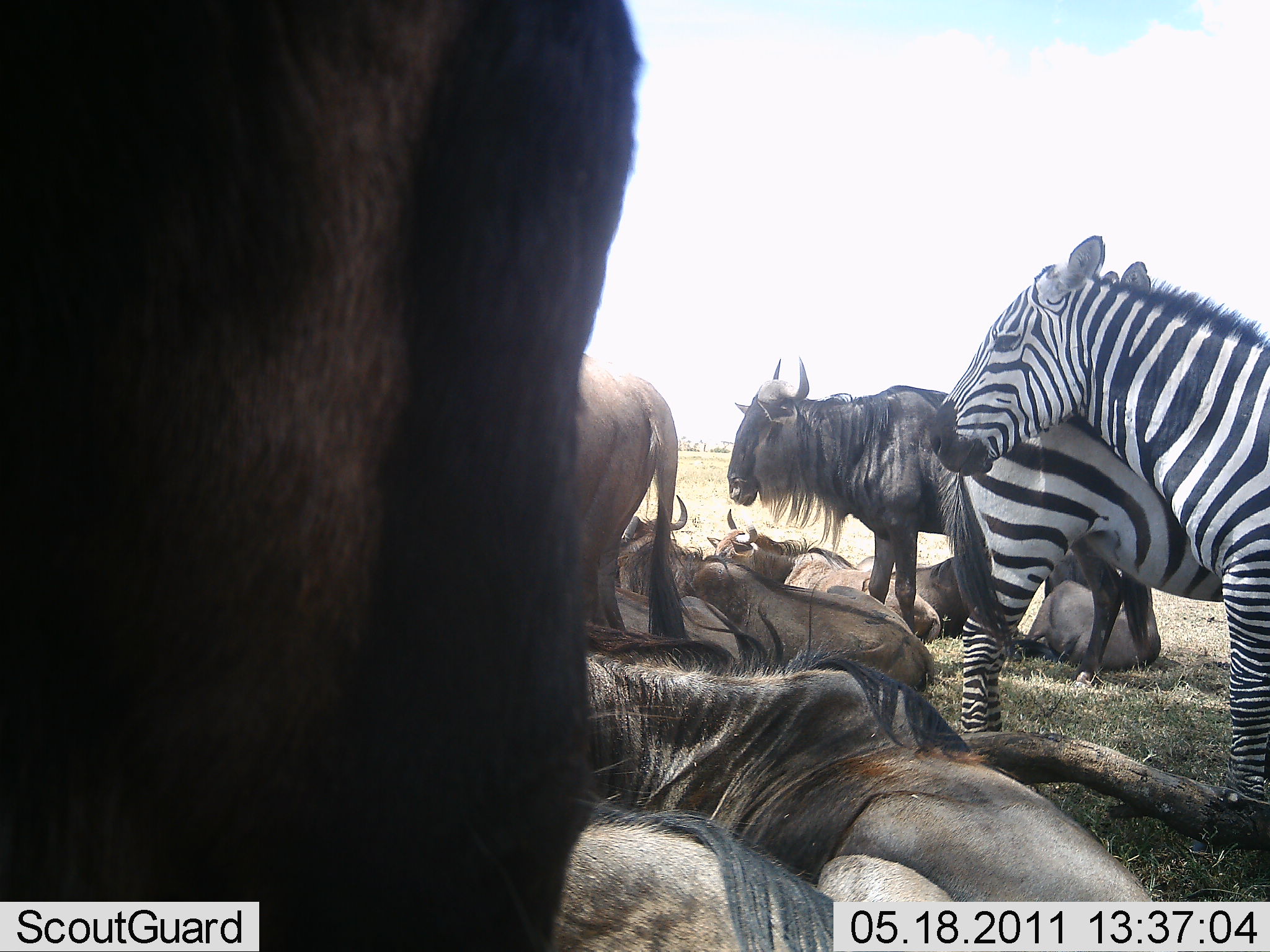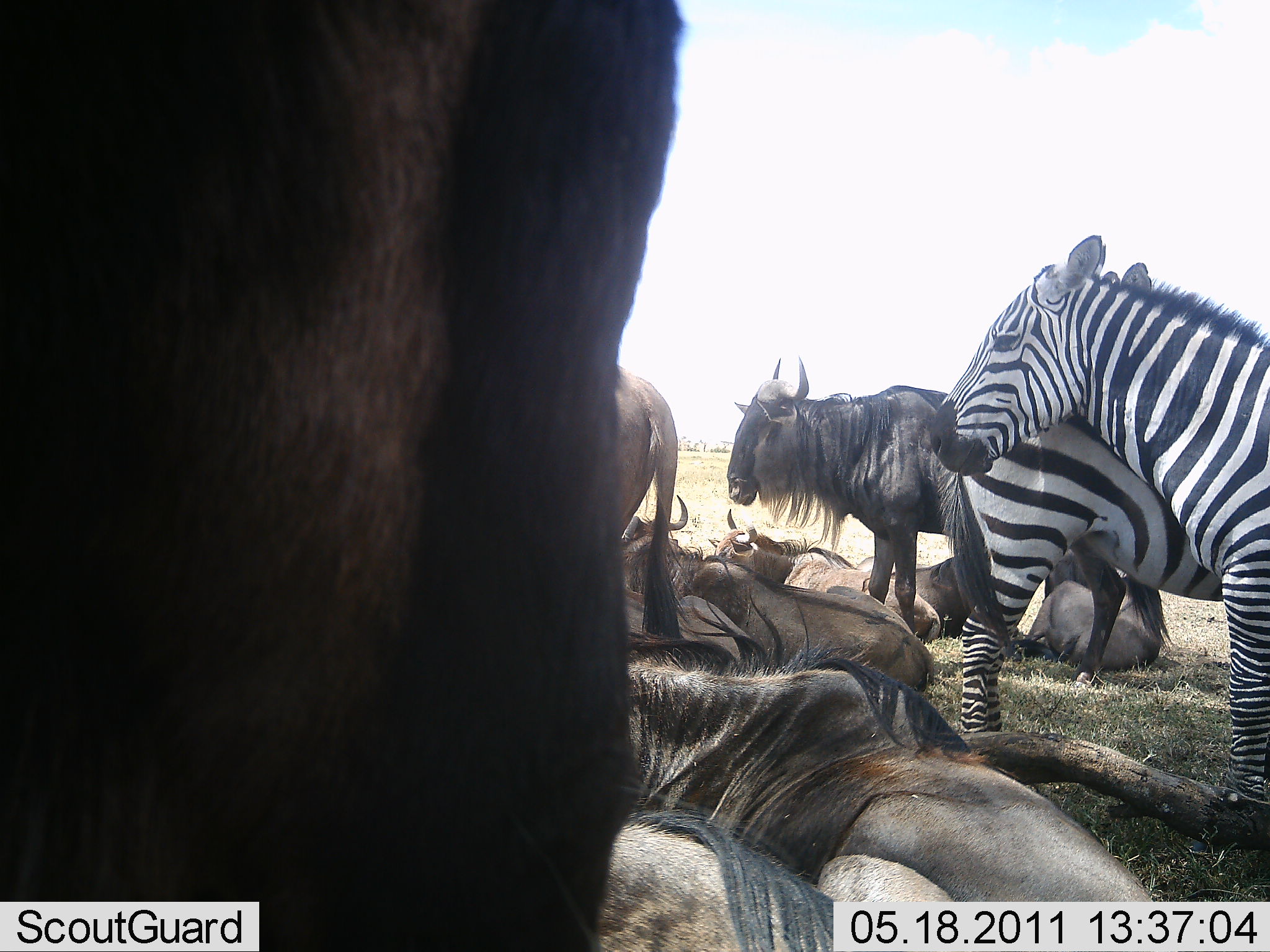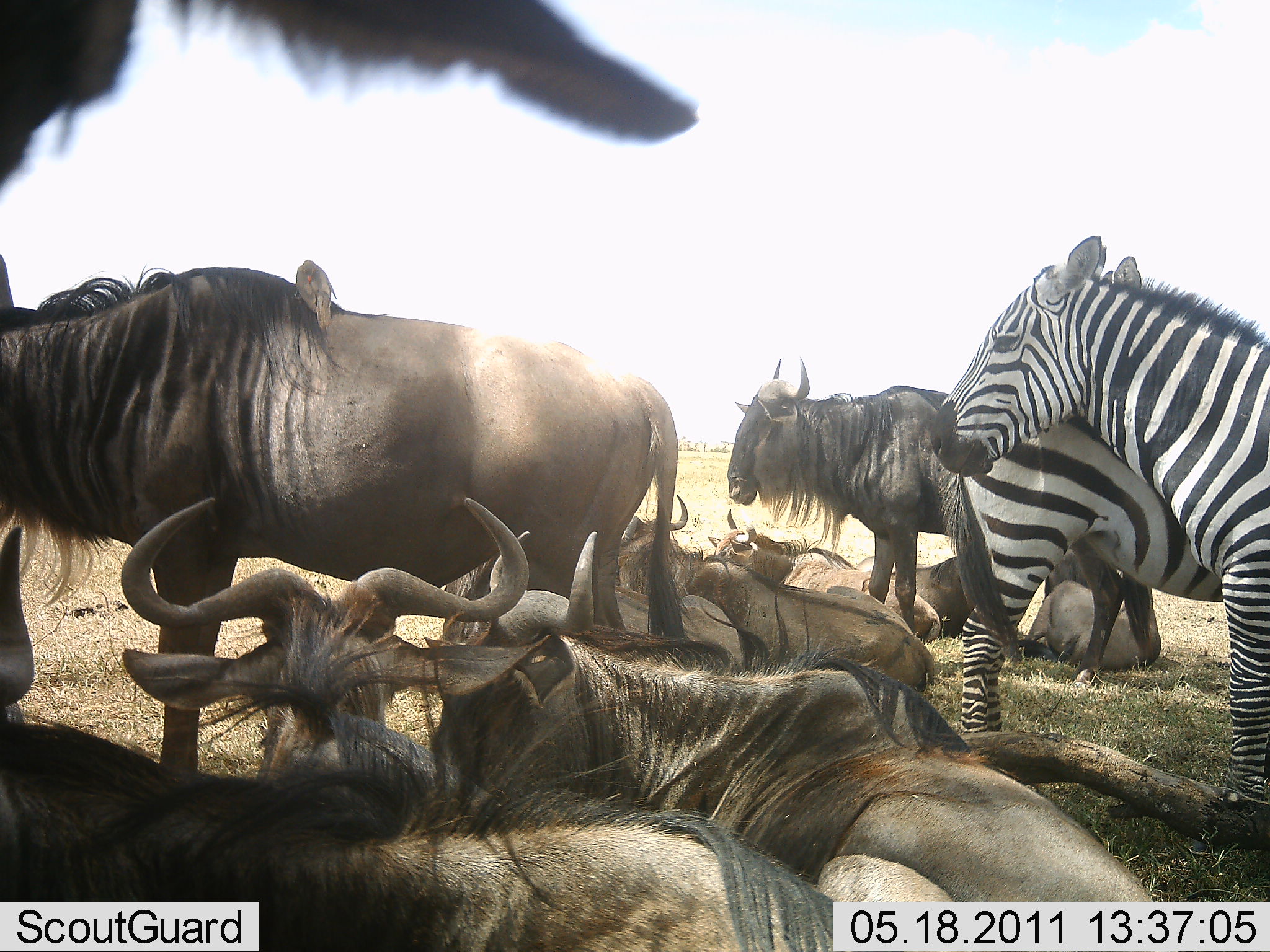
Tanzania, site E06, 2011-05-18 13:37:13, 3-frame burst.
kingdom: Animalia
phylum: Chordata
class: Mammalia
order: Artiodactyla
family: Bovidae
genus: Connochaetes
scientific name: Connochaetes taurinus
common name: blue wildebeest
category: wildebeest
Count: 9.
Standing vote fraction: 42%.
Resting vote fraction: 100%.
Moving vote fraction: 0%.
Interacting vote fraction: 0%.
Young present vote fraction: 0%.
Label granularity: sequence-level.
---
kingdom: Animalia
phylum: Chordata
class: Mammalia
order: Perissodactyla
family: Equidae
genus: Equus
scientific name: Equus quagga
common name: plains zebra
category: zebra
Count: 2.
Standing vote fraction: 91%.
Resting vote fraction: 9%.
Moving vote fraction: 0%.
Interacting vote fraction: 9%.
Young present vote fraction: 0%.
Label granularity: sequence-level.